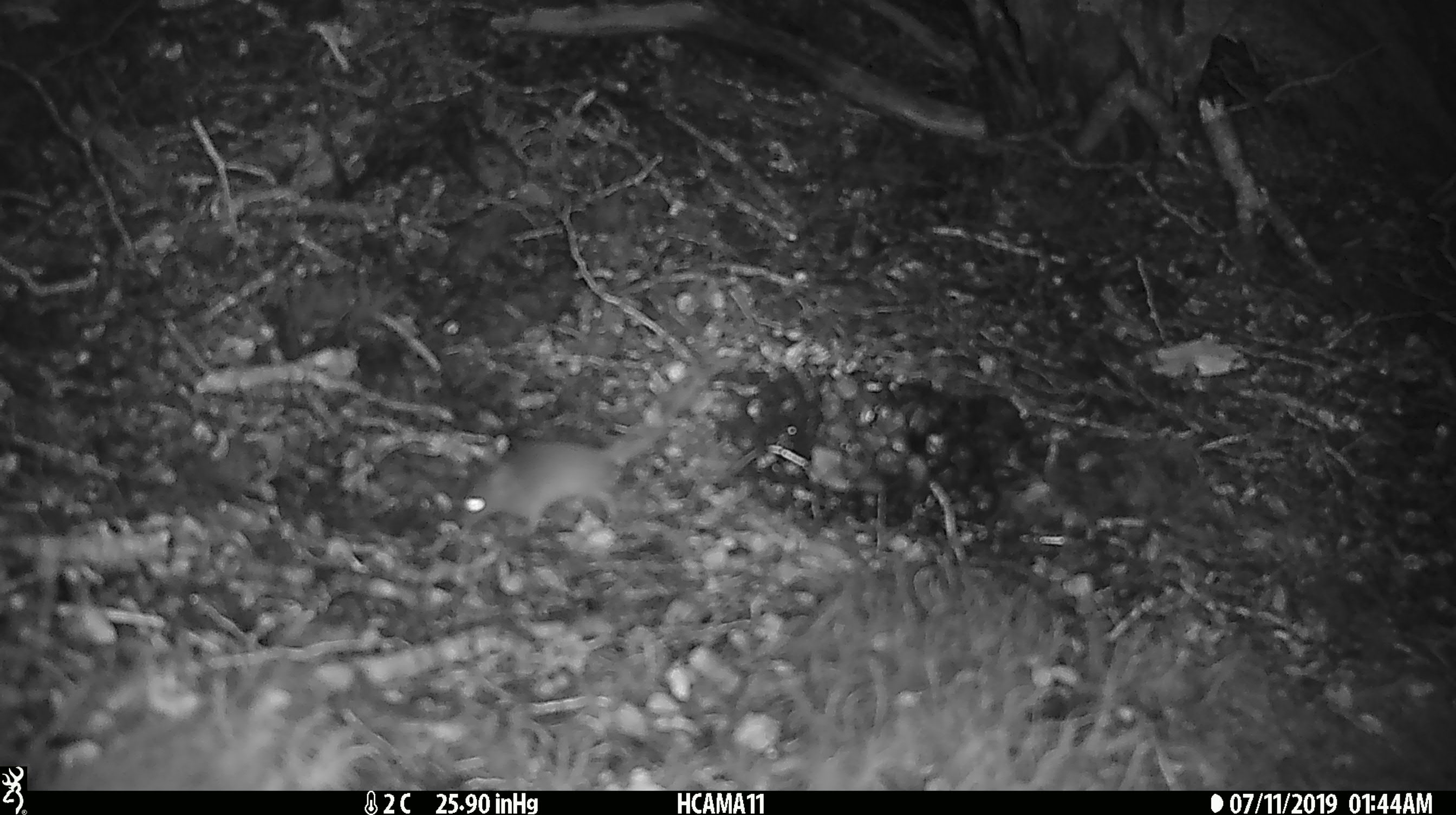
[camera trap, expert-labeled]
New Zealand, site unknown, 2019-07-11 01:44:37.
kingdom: Animalia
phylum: Chordata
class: Mammalia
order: Rodentia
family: Muridae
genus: Mus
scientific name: Mus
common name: mouse